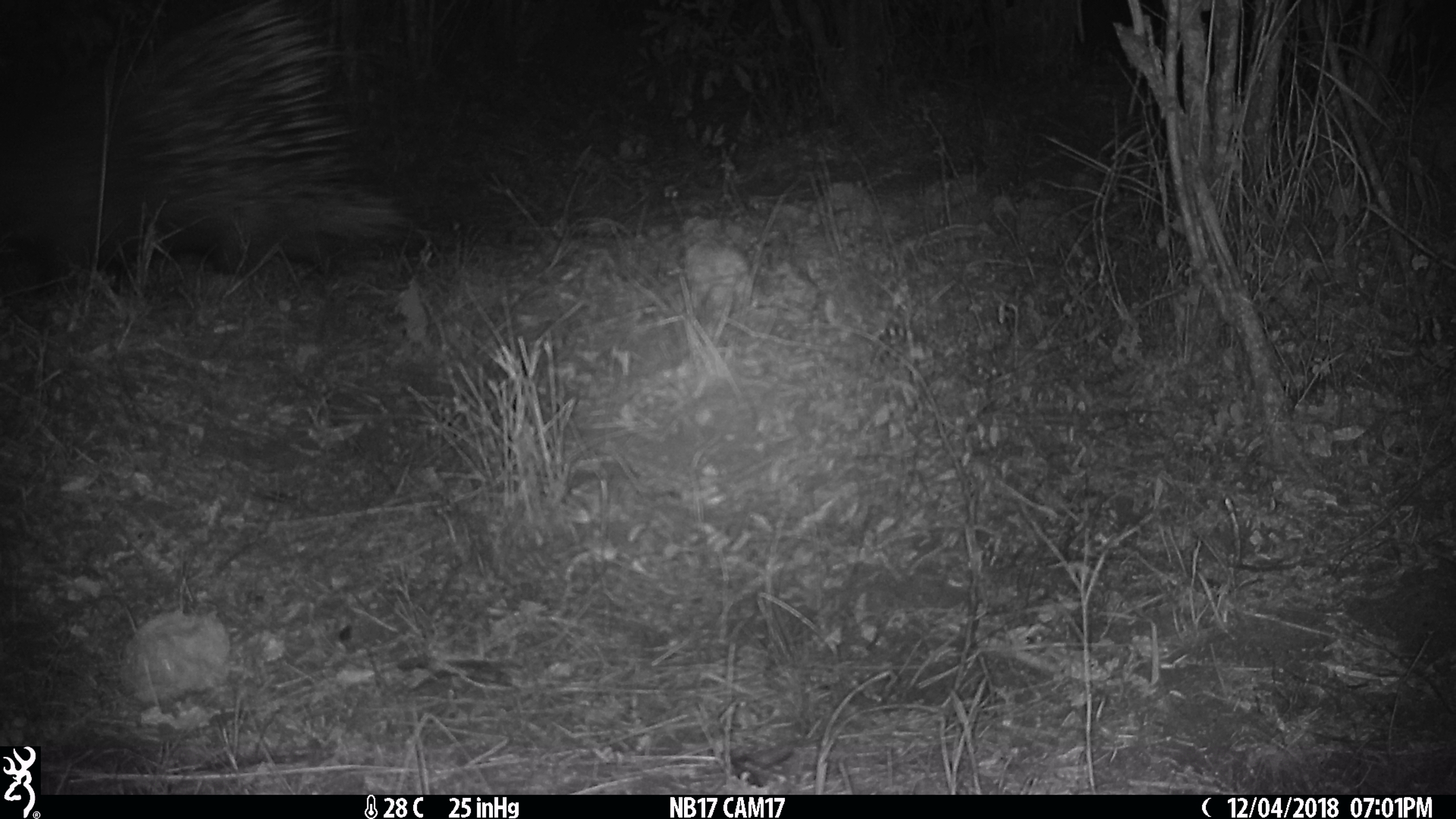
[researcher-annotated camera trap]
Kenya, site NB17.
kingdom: Animalia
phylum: Chordata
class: Mammalia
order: Rodentia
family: Hystricidae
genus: Hystrix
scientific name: Hystrix africaeaustralis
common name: porcupine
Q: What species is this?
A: Porcupine (Hystrix africaeaustralis).